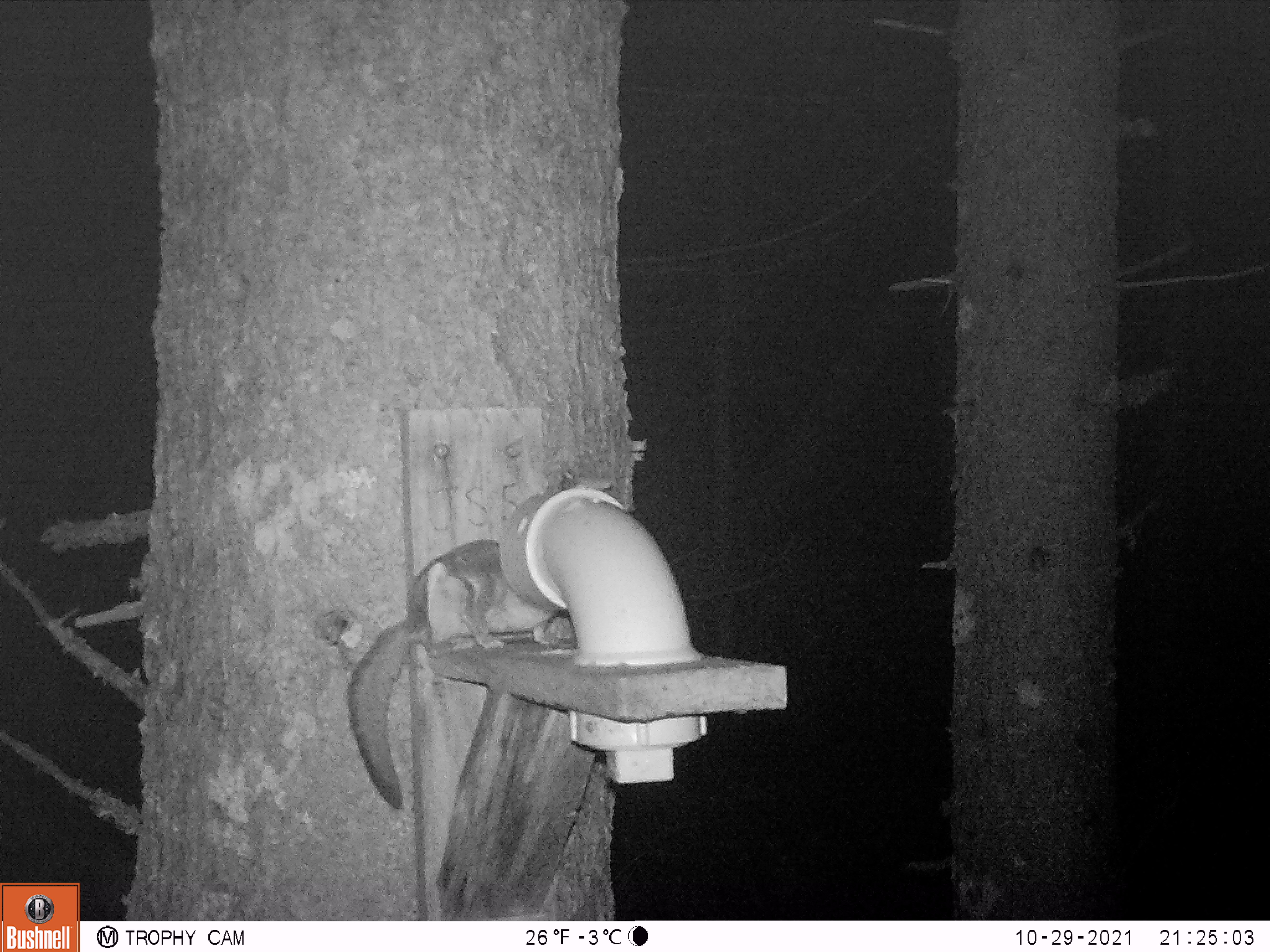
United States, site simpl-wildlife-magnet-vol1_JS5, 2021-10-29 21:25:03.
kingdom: Animalia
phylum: Chordata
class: Mammalia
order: Rodentia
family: Sciuridae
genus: Glaucomys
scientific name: Glaucomys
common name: flying squirrel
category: flying squirrel sp.